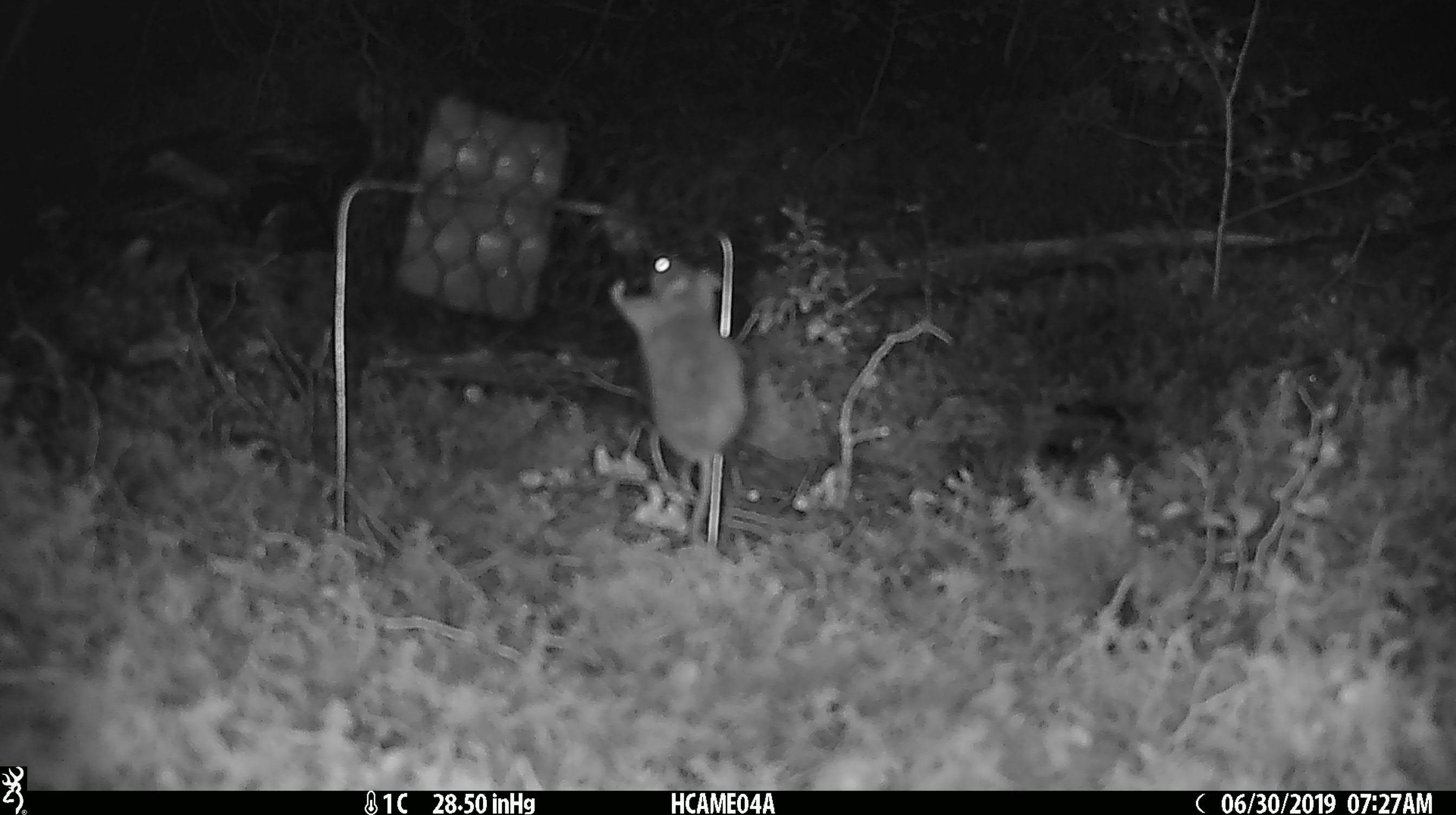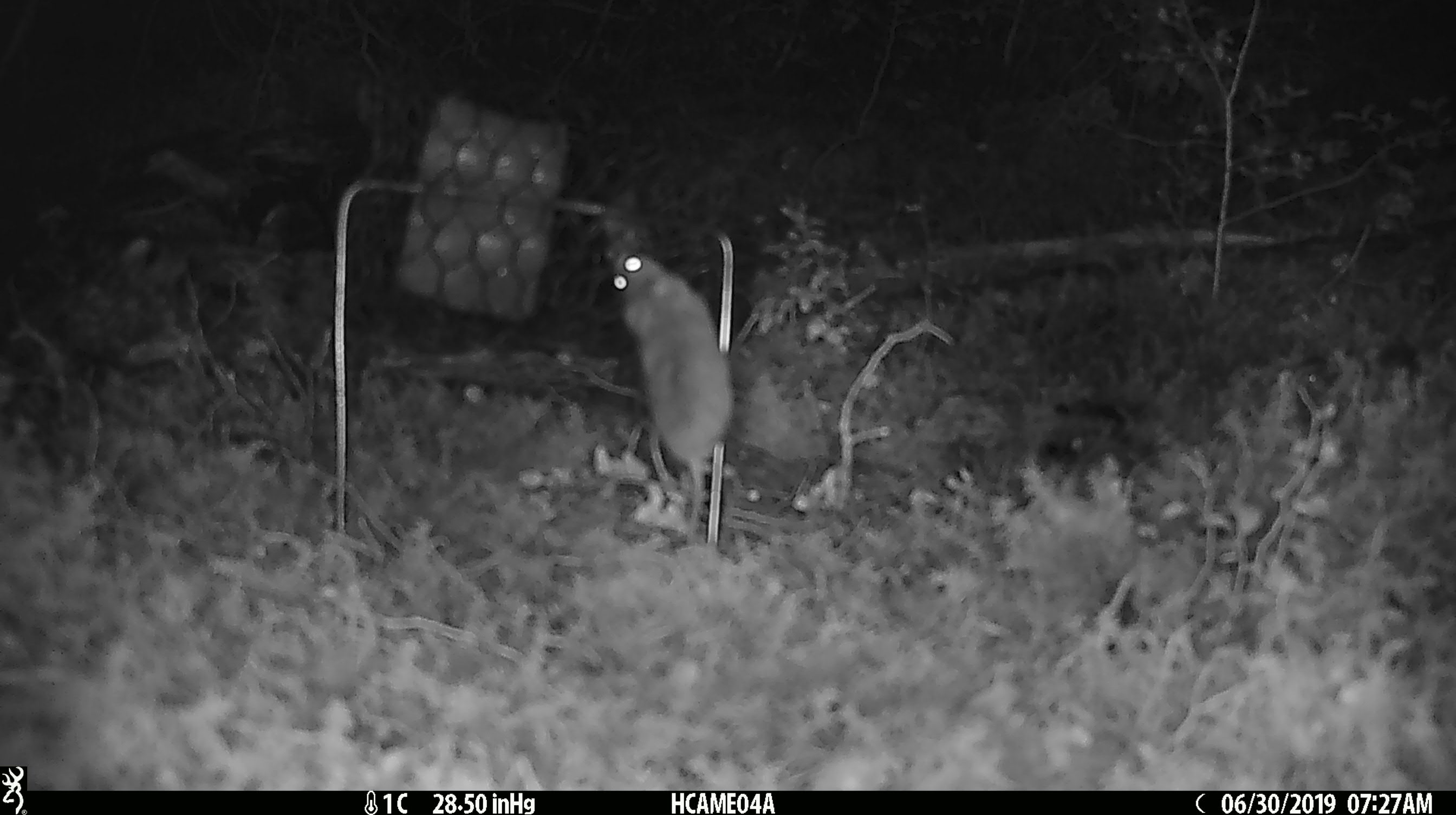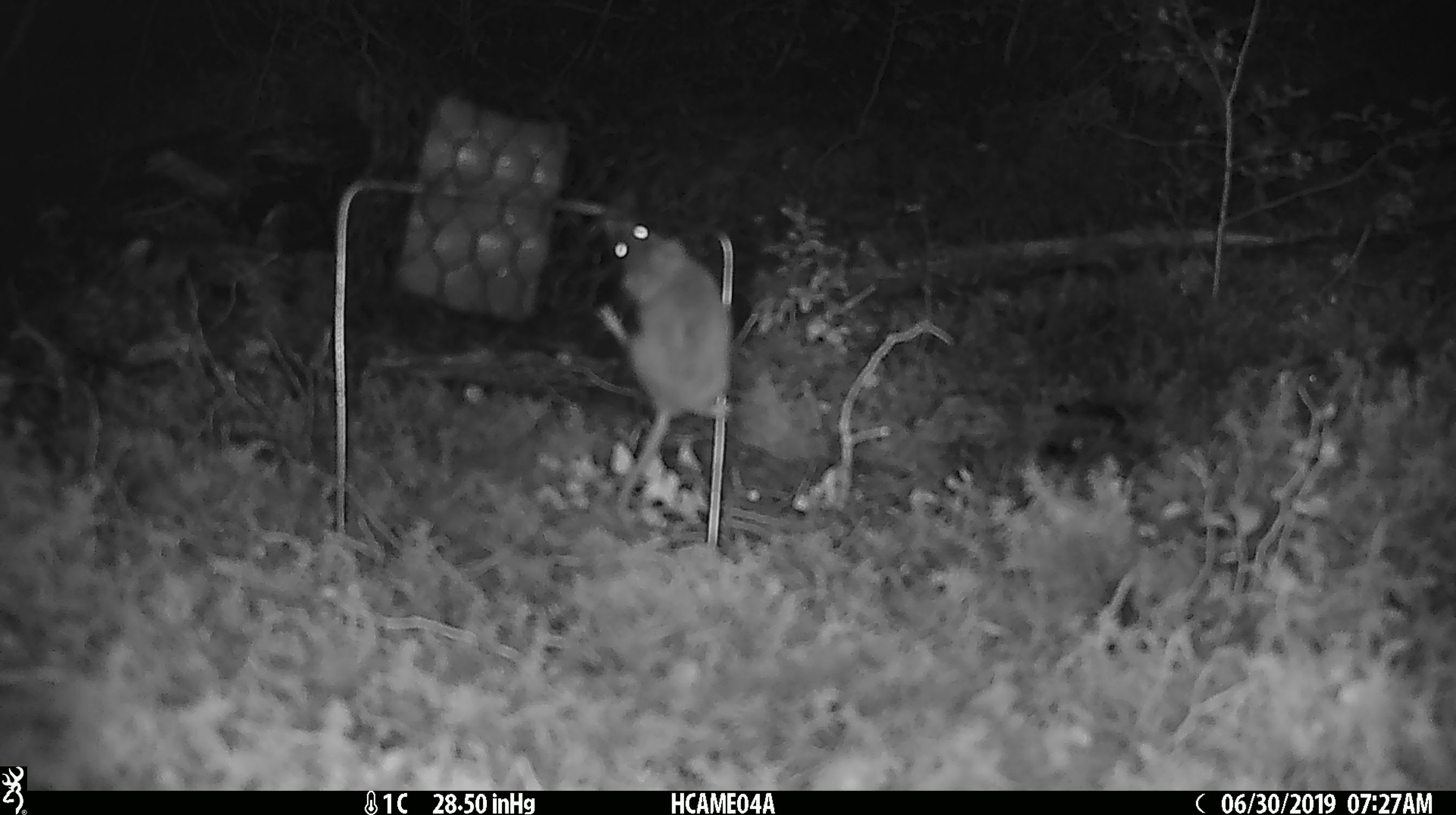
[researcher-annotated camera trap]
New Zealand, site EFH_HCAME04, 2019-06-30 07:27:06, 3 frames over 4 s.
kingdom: Animalia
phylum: Chordata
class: Mammalia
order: Rodentia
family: Muridae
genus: Mus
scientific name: Mus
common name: mouse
Mouse (Mus).